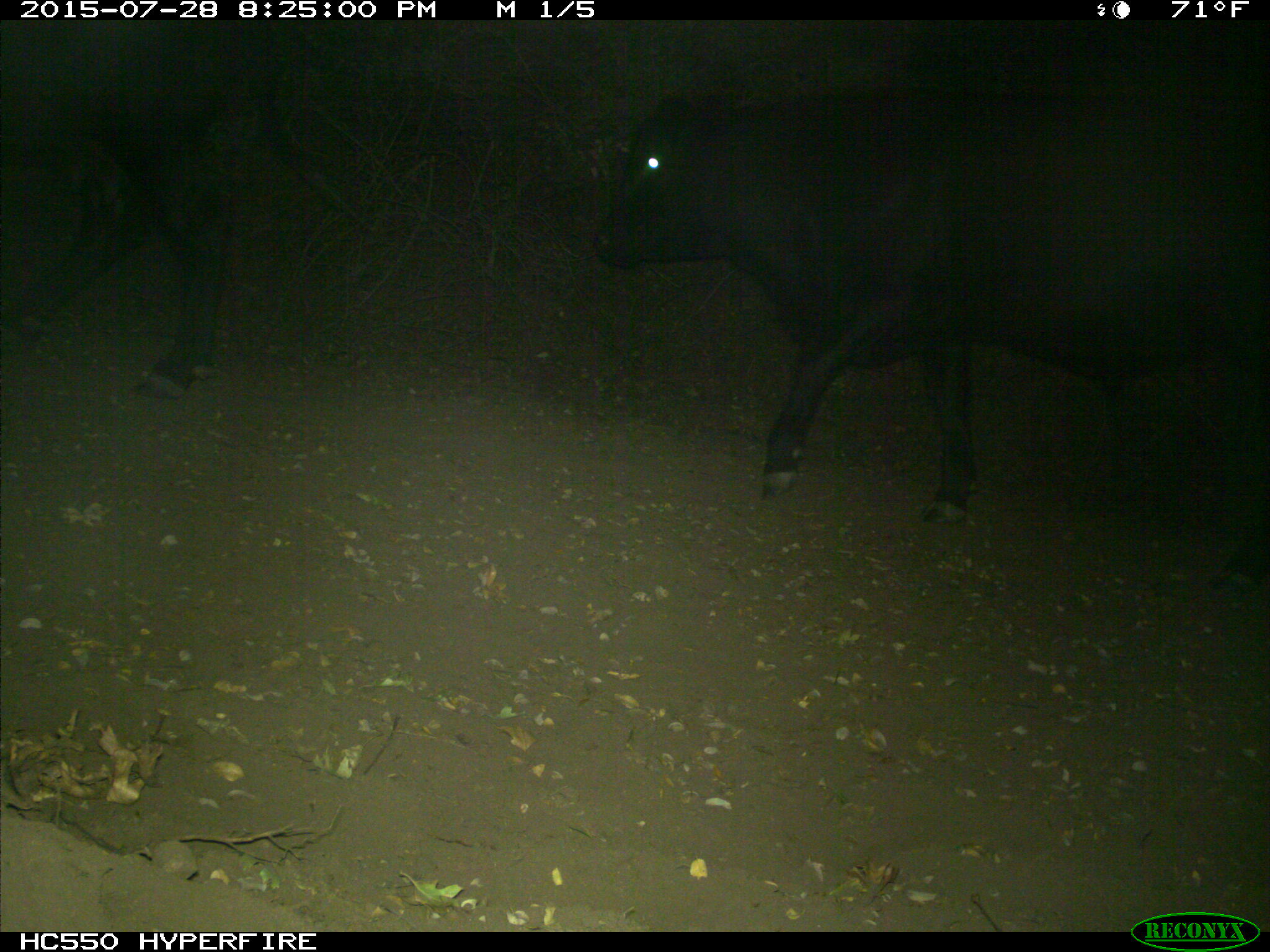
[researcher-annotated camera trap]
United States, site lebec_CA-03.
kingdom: Animalia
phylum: Chordata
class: Mammalia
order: Artiodactyla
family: Bovidae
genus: Bos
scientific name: Bos taurus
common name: domestic cow